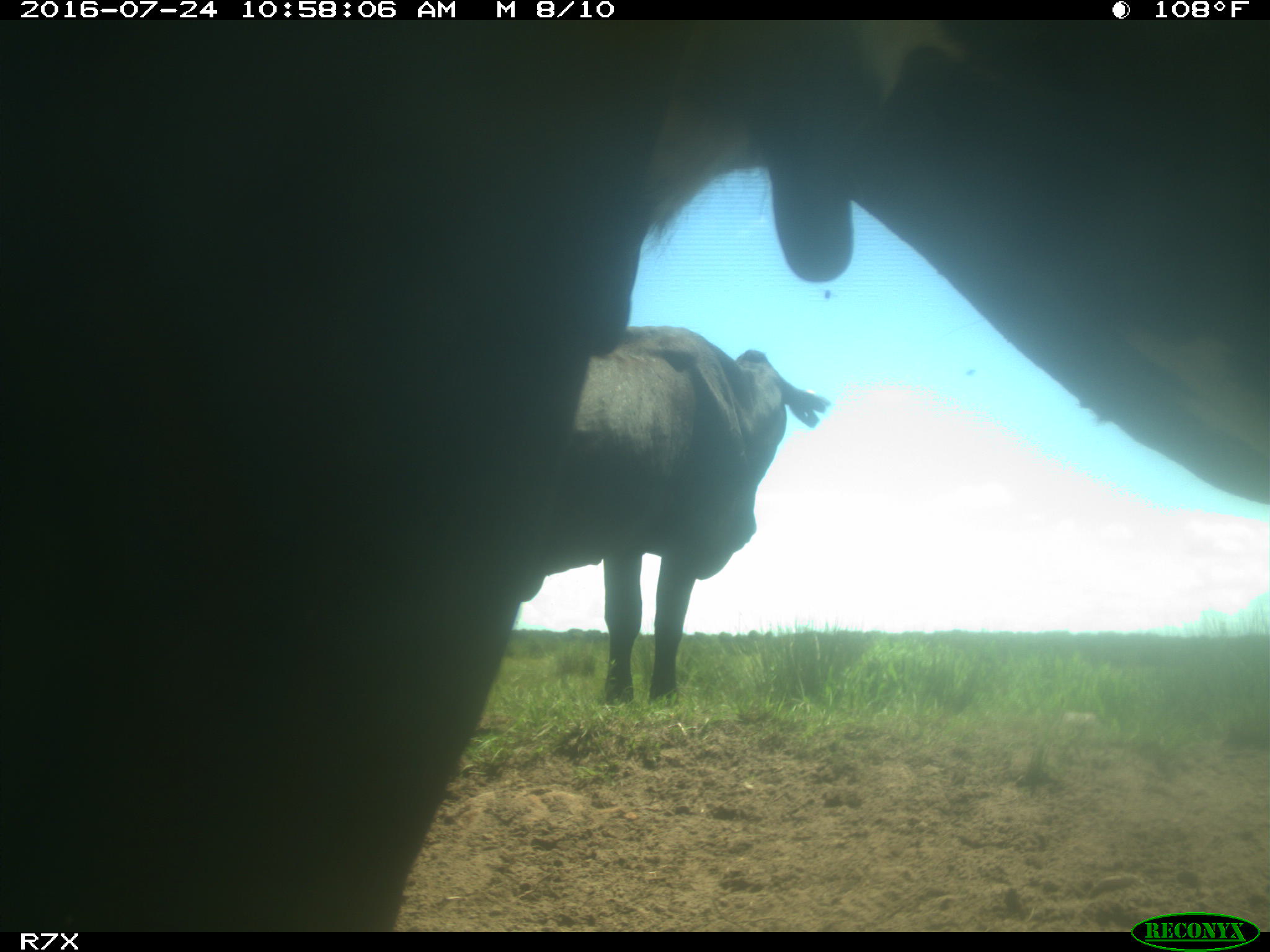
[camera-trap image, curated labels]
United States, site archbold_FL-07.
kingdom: Animalia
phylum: Chordata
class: Mammalia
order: Artiodactyla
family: Bovidae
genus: Bos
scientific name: Bos taurus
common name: domestic cow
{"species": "Bos taurus (domestic cow)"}